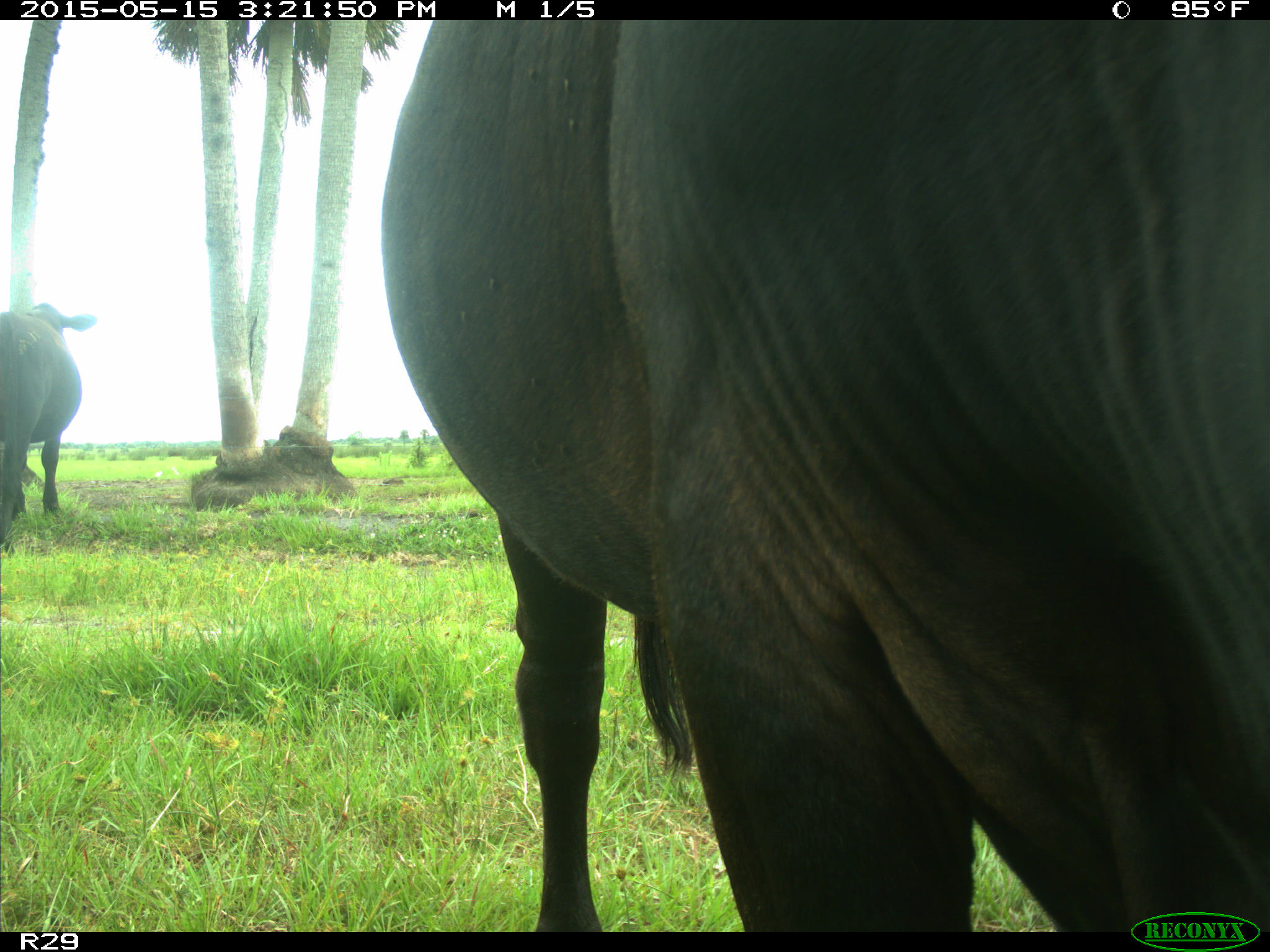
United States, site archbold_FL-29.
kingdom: Animalia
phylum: Chordata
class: Mammalia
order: Artiodactyla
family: Bovidae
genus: Bos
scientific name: Bos taurus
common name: domestic cow